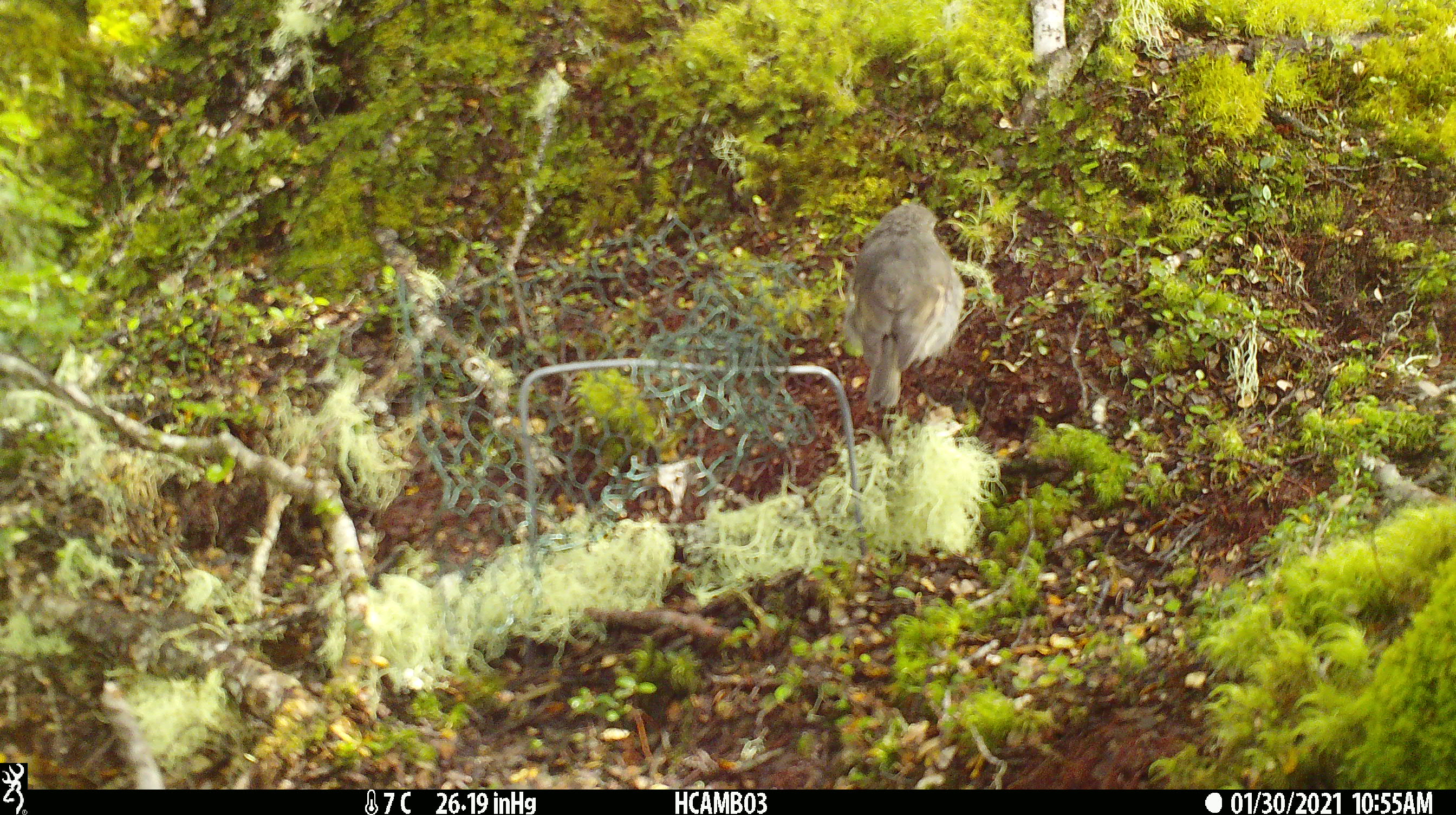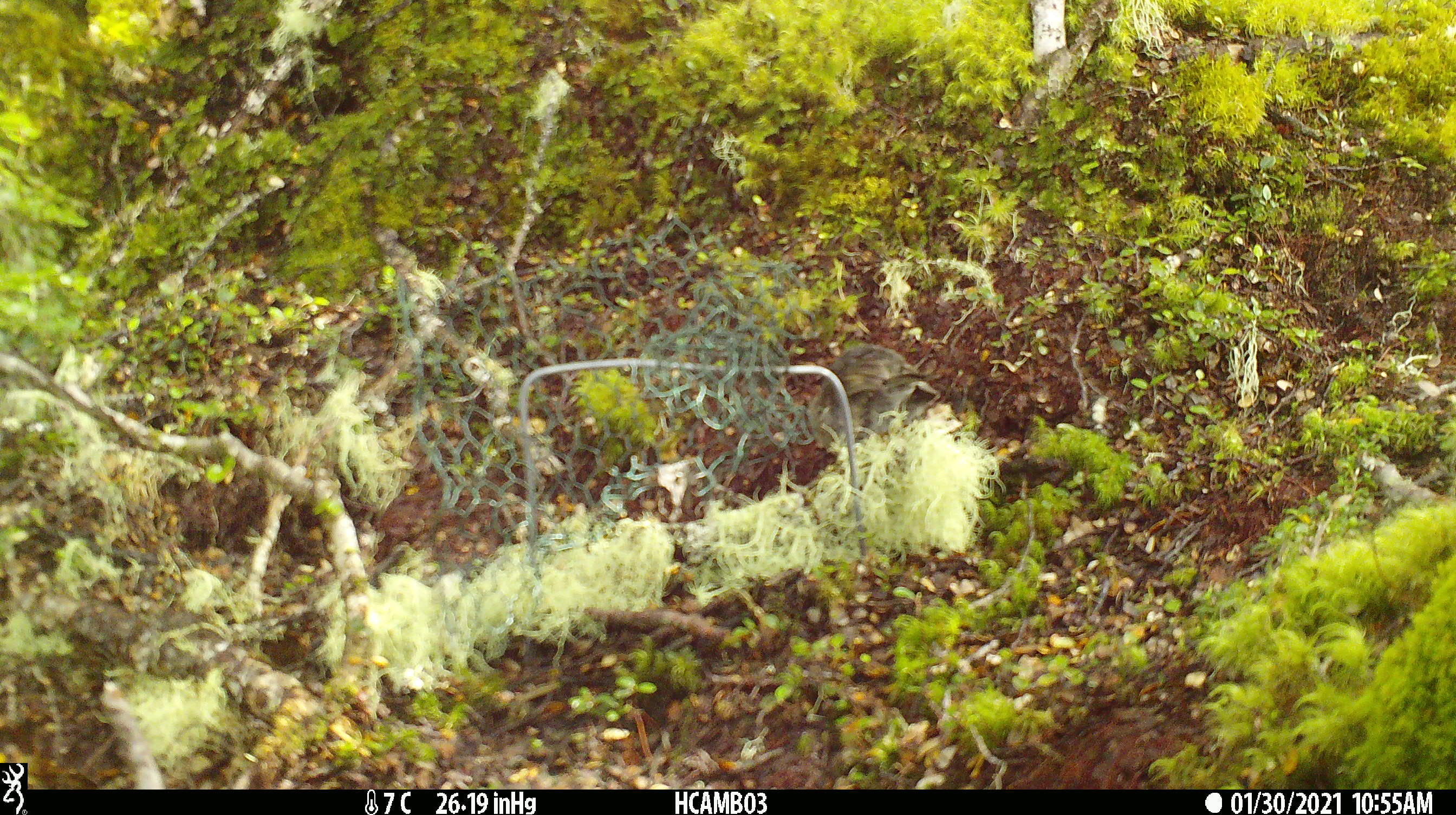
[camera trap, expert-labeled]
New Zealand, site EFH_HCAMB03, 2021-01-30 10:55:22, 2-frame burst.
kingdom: Animalia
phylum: Chordata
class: Aves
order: Passeriformes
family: Petroicidae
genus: Petroica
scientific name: Petroica australis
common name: new zealand robin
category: robin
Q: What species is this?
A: Robin (new zealand robin) (Petroica australis).